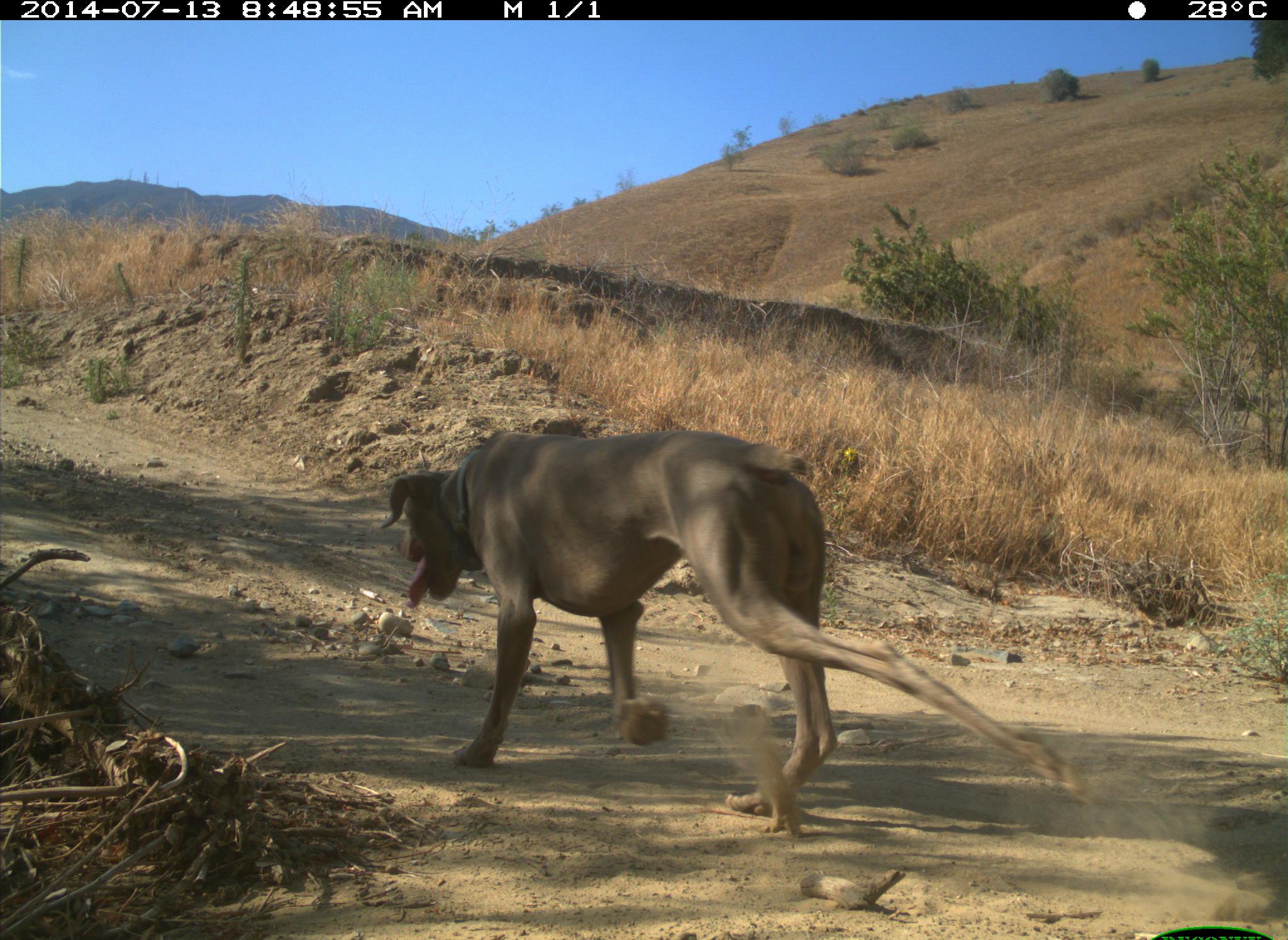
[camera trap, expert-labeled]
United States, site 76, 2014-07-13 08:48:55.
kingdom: Animalia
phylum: Chordata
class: Mammalia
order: Carnivora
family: Canidae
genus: Canis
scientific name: Canis familiaris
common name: domestic dog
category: dog